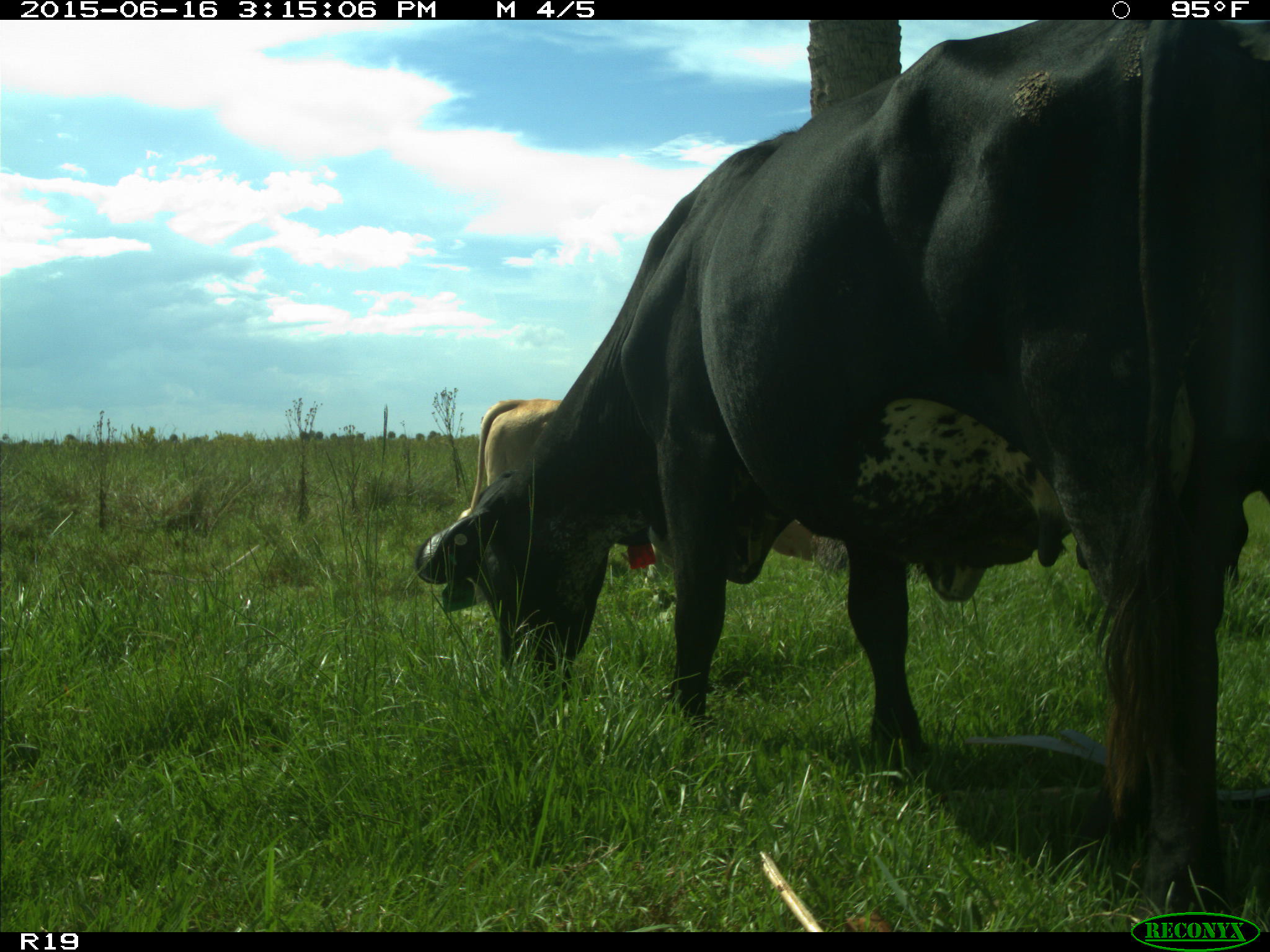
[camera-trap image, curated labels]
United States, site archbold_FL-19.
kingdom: Animalia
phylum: Chordata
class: Mammalia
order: Artiodactyla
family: Bovidae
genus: Bos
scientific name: Bos taurus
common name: domestic cow